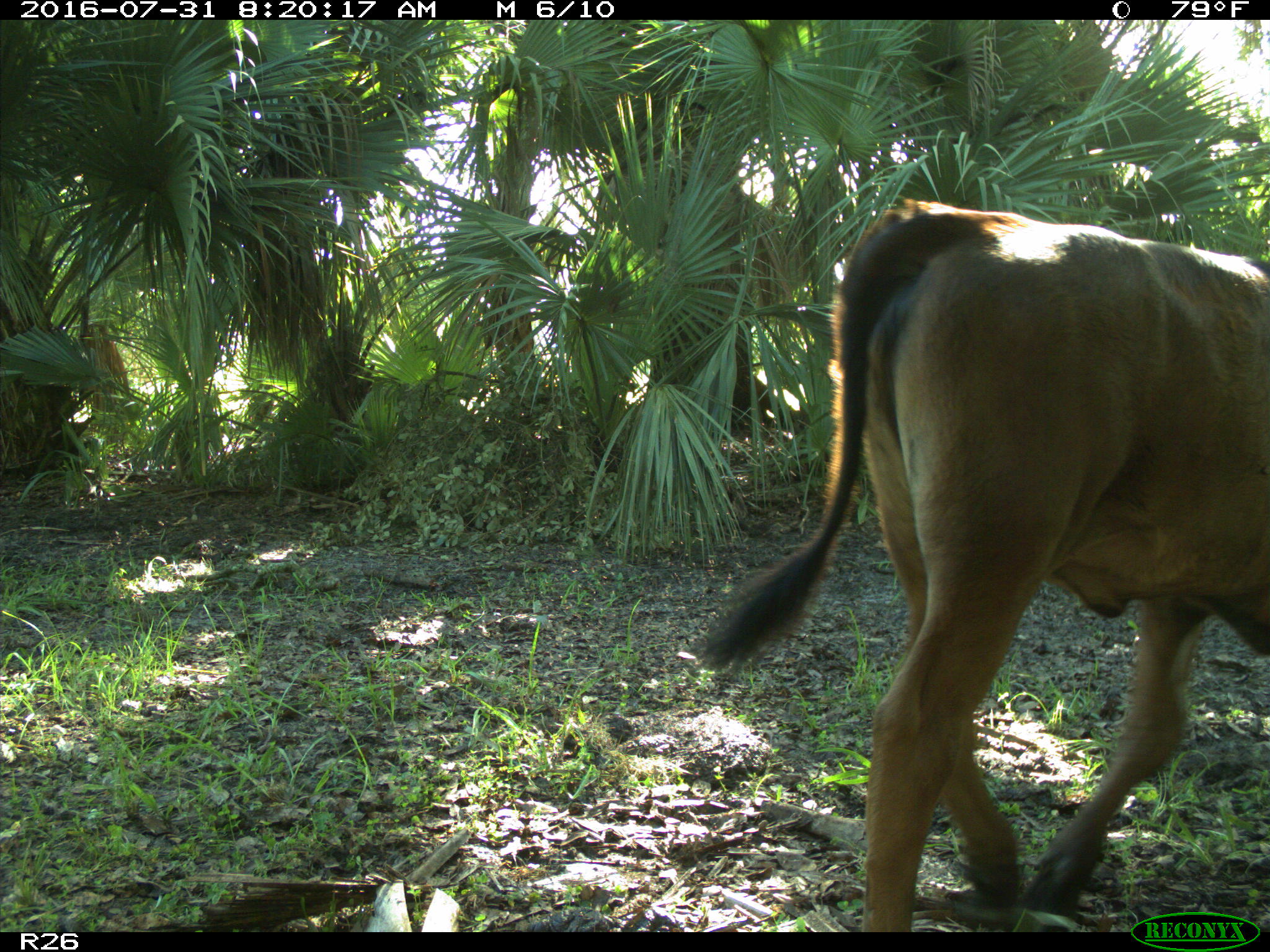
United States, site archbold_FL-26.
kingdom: Animalia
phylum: Chordata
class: Mammalia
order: Artiodactyla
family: Bovidae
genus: Bos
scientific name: Bos taurus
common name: domestic cow